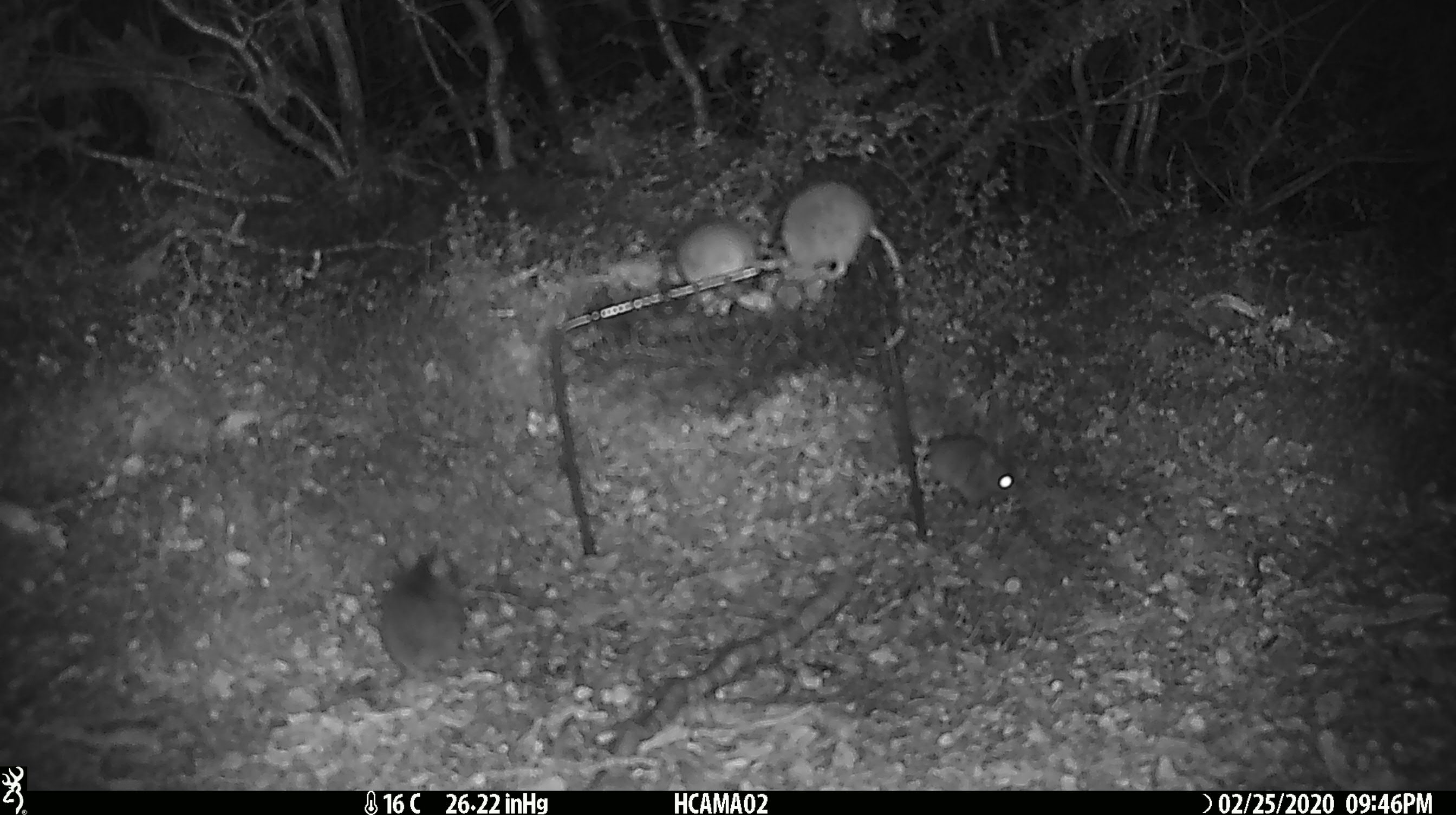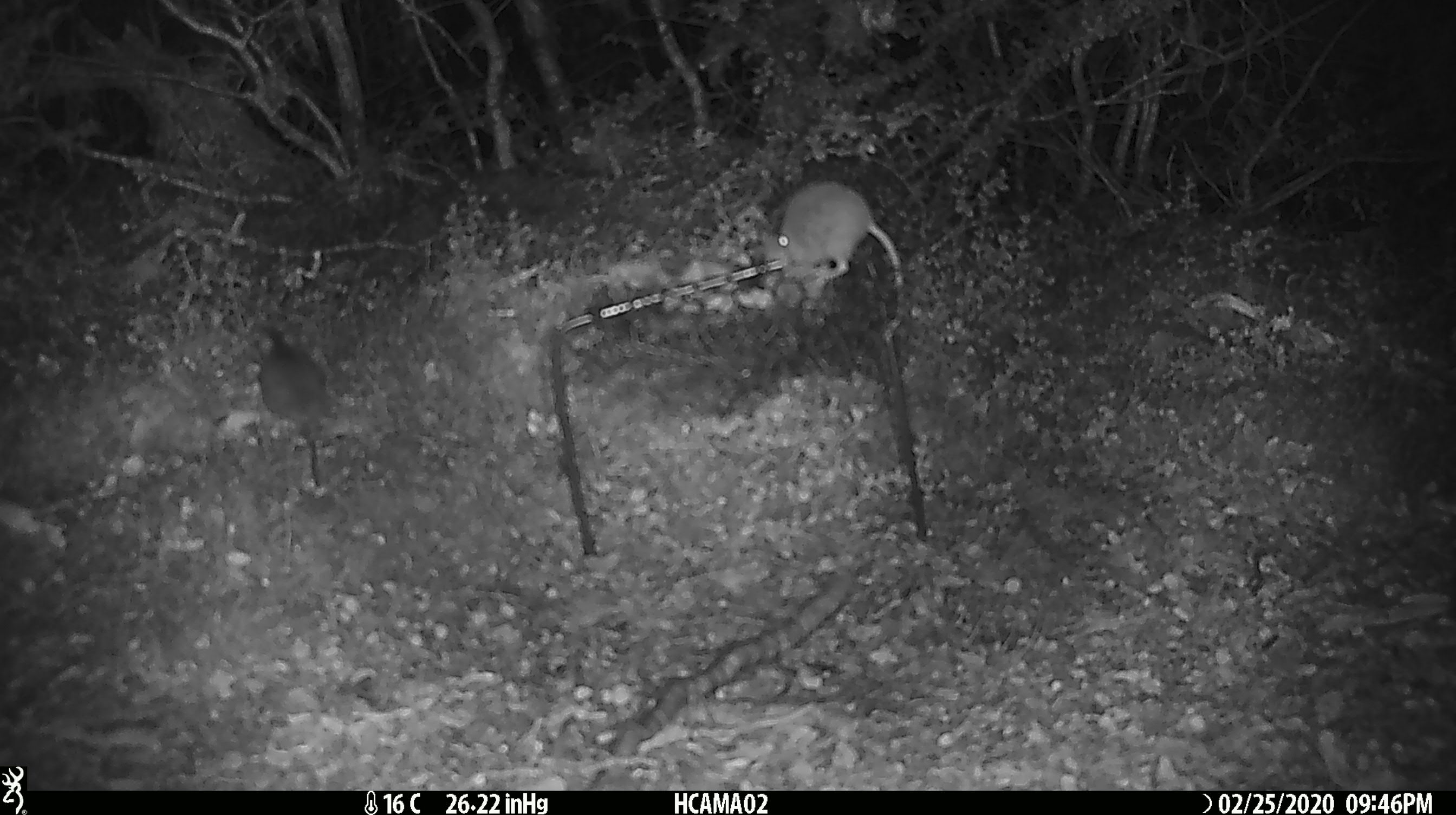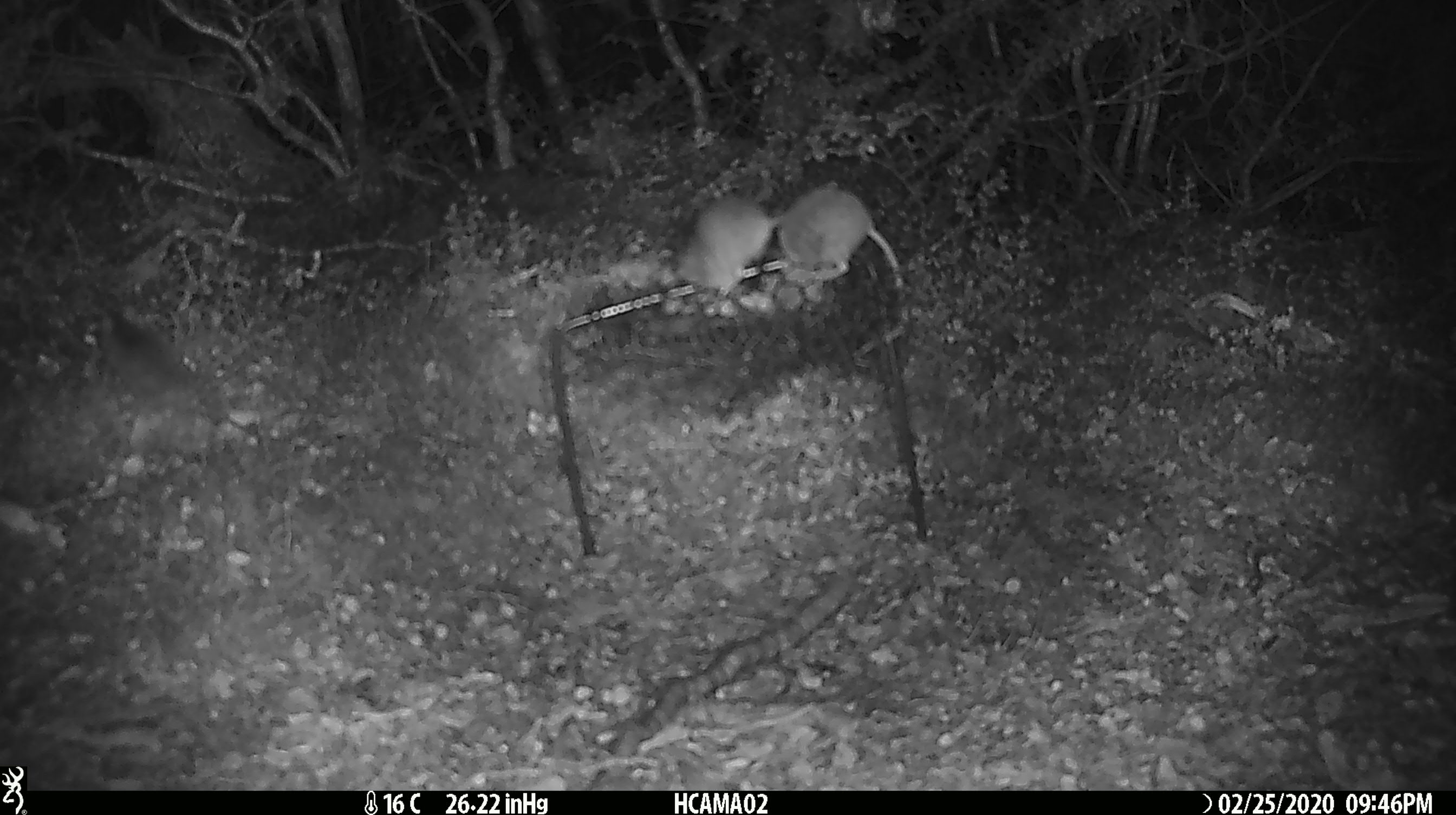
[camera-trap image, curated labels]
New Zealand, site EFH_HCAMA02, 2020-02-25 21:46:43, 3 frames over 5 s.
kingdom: Animalia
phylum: Chordata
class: Mammalia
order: Rodentia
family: Muridae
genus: Mus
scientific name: Mus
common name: mouse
Mouse (Mus).